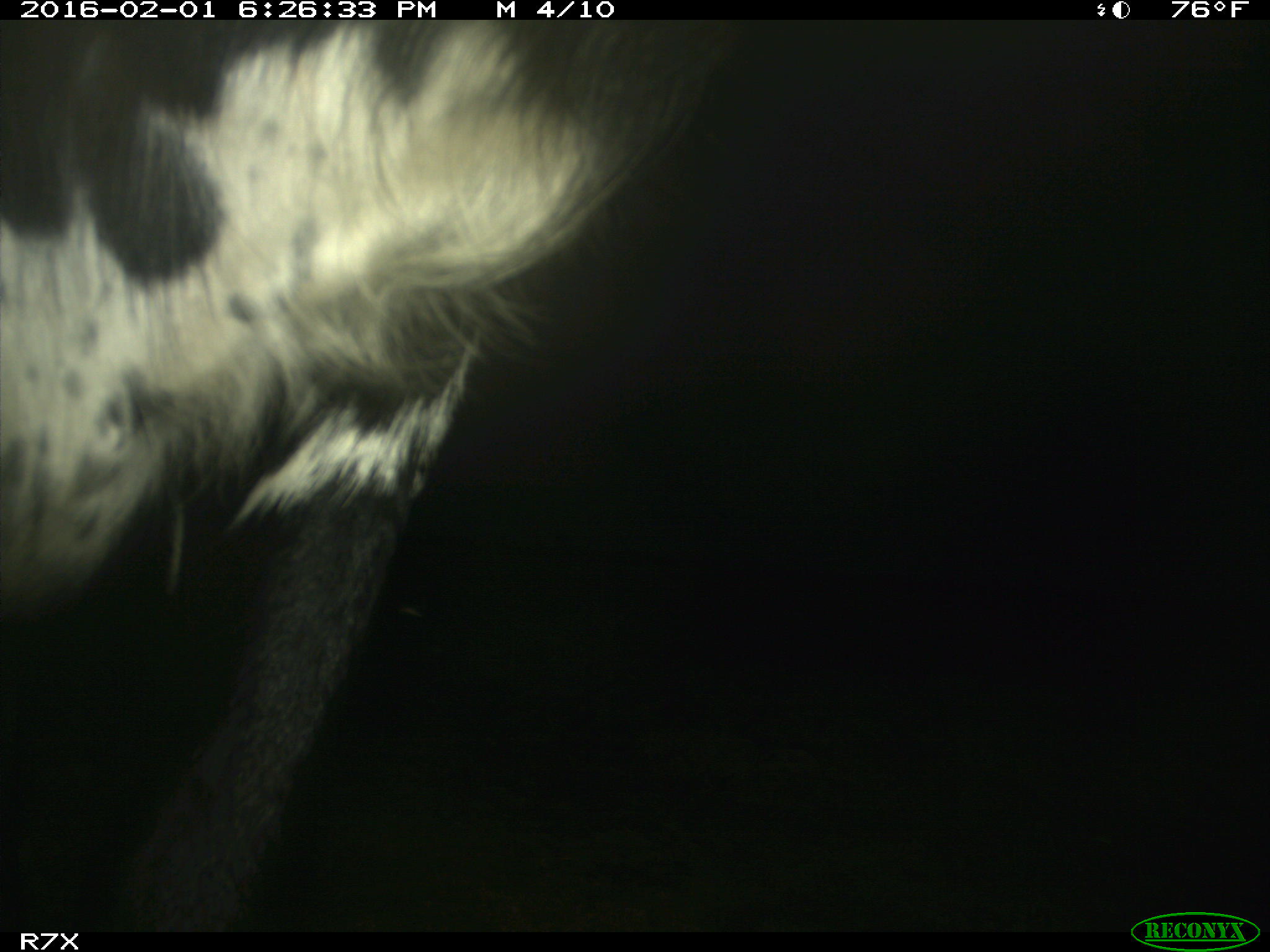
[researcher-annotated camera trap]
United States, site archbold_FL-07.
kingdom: Animalia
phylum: Chordata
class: Mammalia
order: Artiodactyla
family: Bovidae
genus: Bos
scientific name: Bos taurus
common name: domestic cow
Bos taurus (domestic cow).